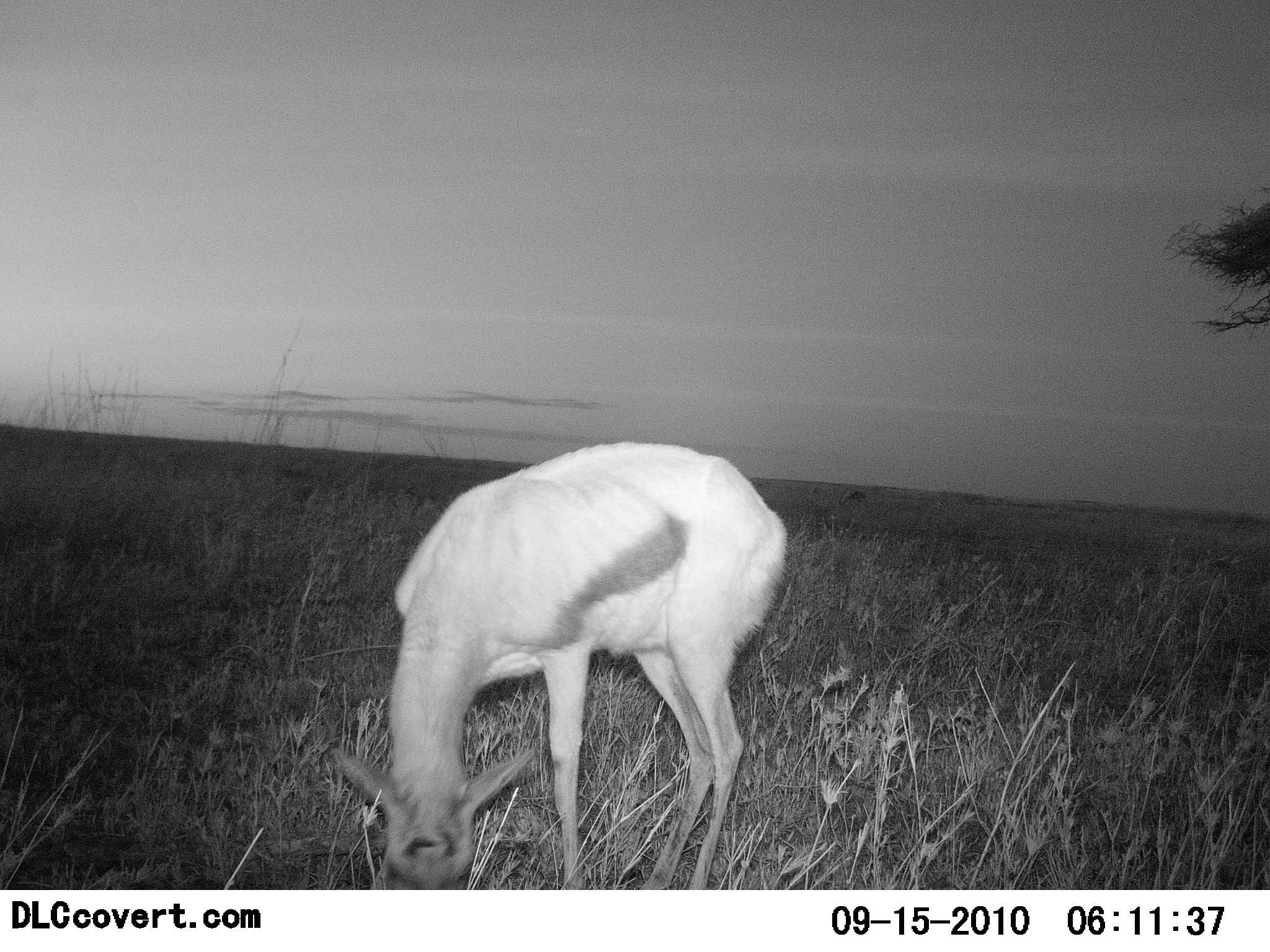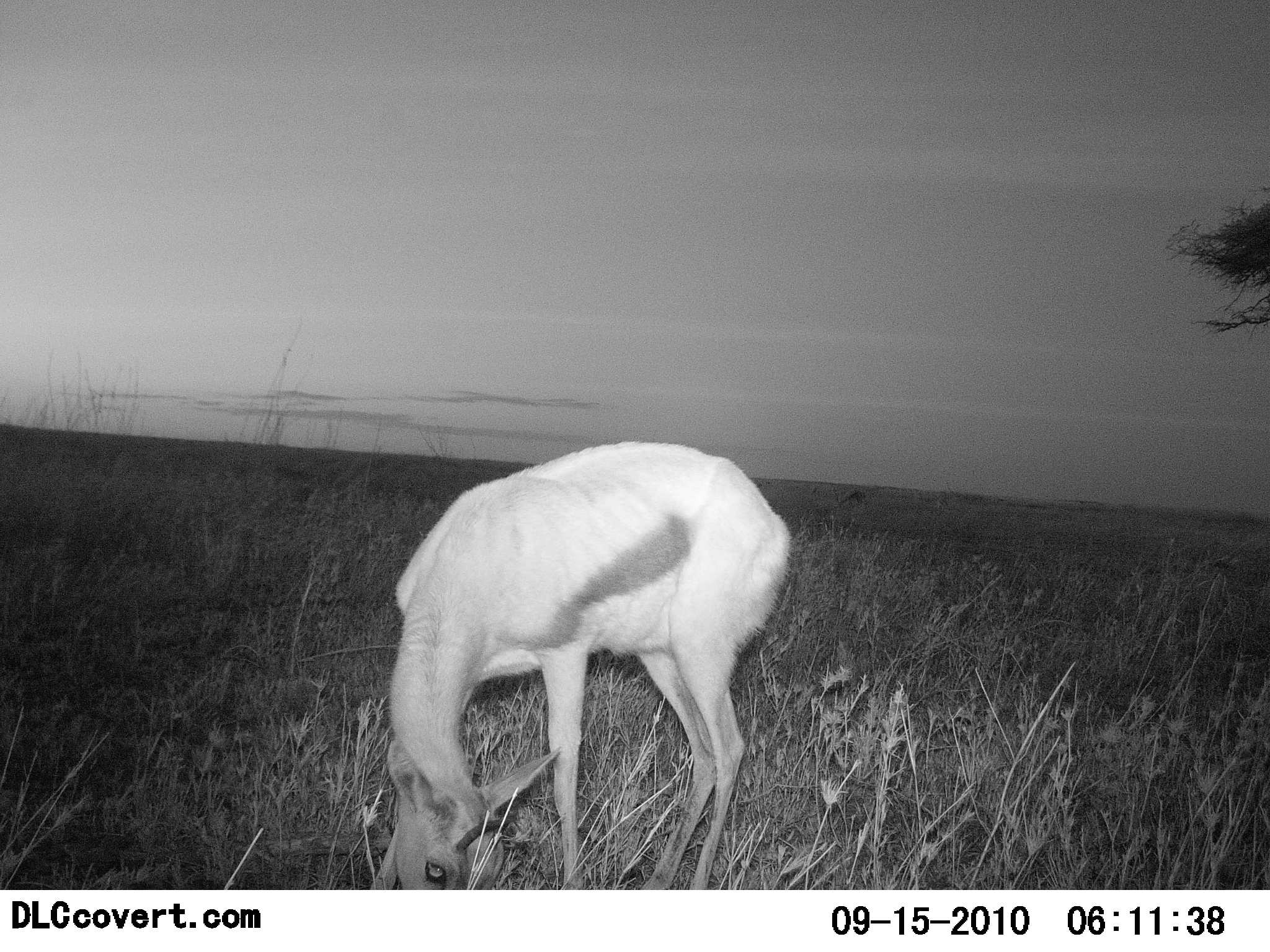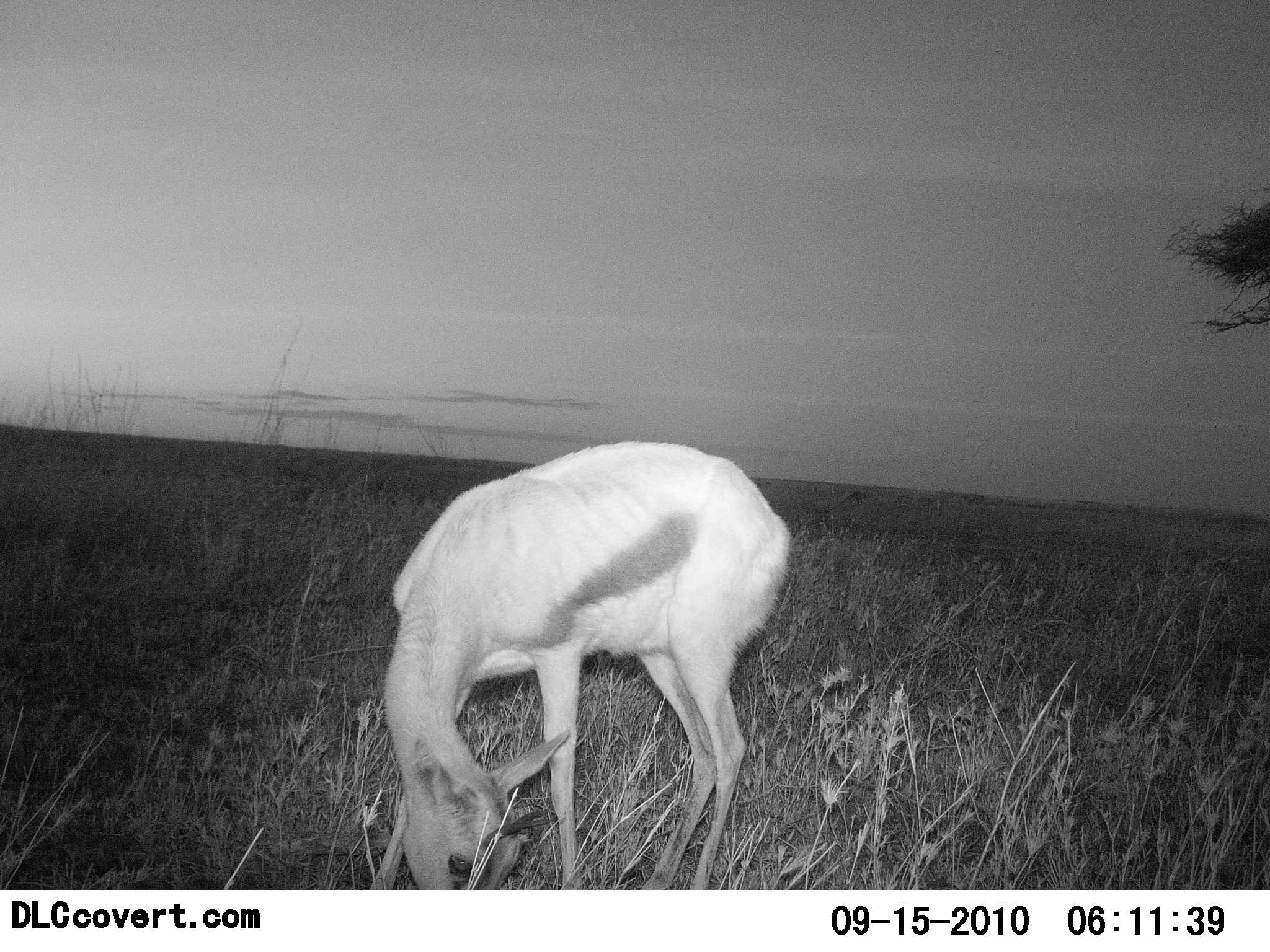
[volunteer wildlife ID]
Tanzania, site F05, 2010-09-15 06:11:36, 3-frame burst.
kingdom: Animalia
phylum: Chordata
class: Mammalia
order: Artiodactyla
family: Bovidae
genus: Eudorcas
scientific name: Eudorcas thomsonii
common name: thomson's gazelle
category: gazellethomsons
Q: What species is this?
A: Gazellethomsons (thomson's gazelle) (Eudorcas thomsonii).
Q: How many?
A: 1.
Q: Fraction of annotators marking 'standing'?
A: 28%.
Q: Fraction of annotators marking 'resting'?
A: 0%.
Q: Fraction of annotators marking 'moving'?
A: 0%.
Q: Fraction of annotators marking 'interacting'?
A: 0%.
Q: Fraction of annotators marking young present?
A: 0%.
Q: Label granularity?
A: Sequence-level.